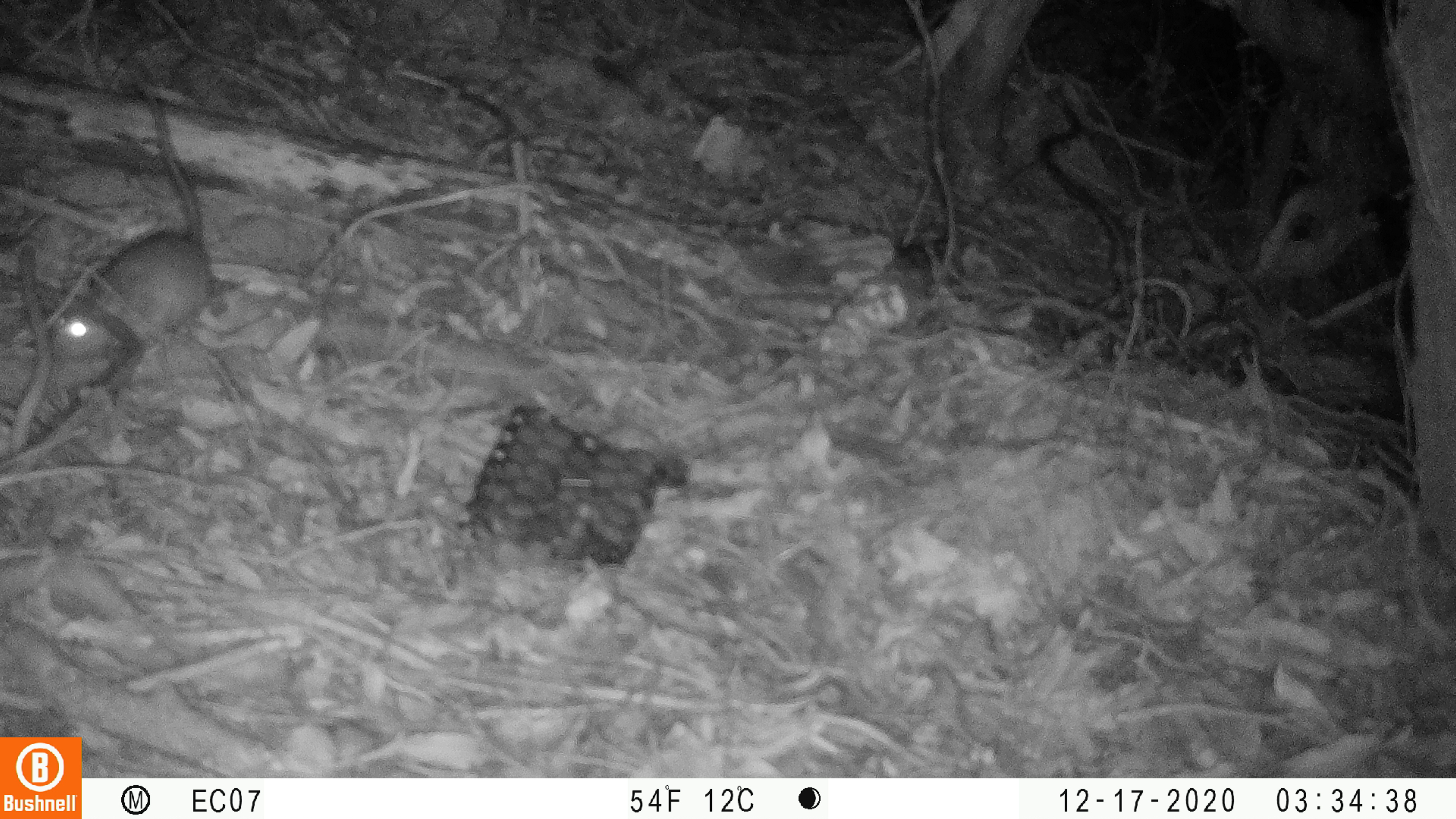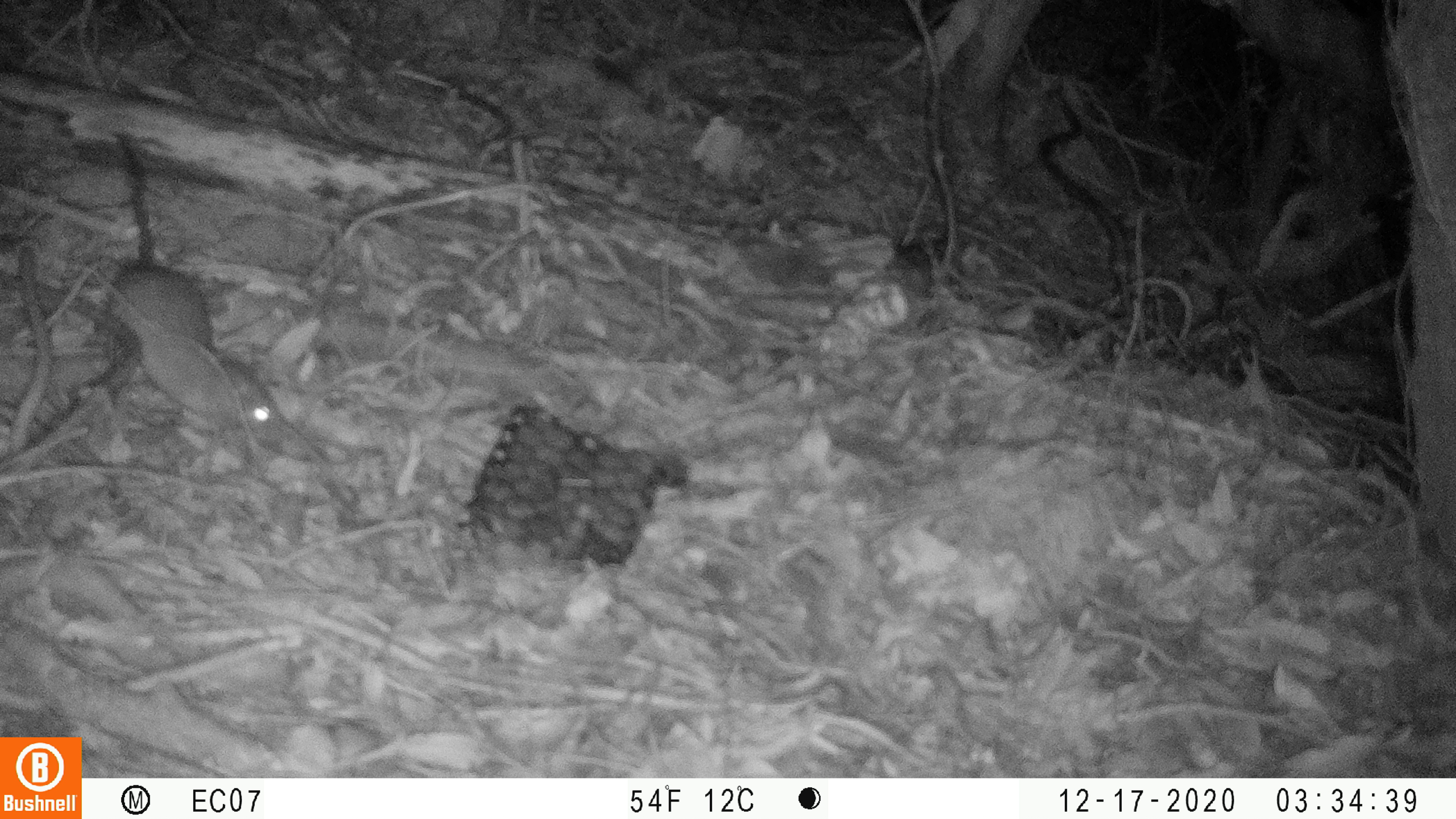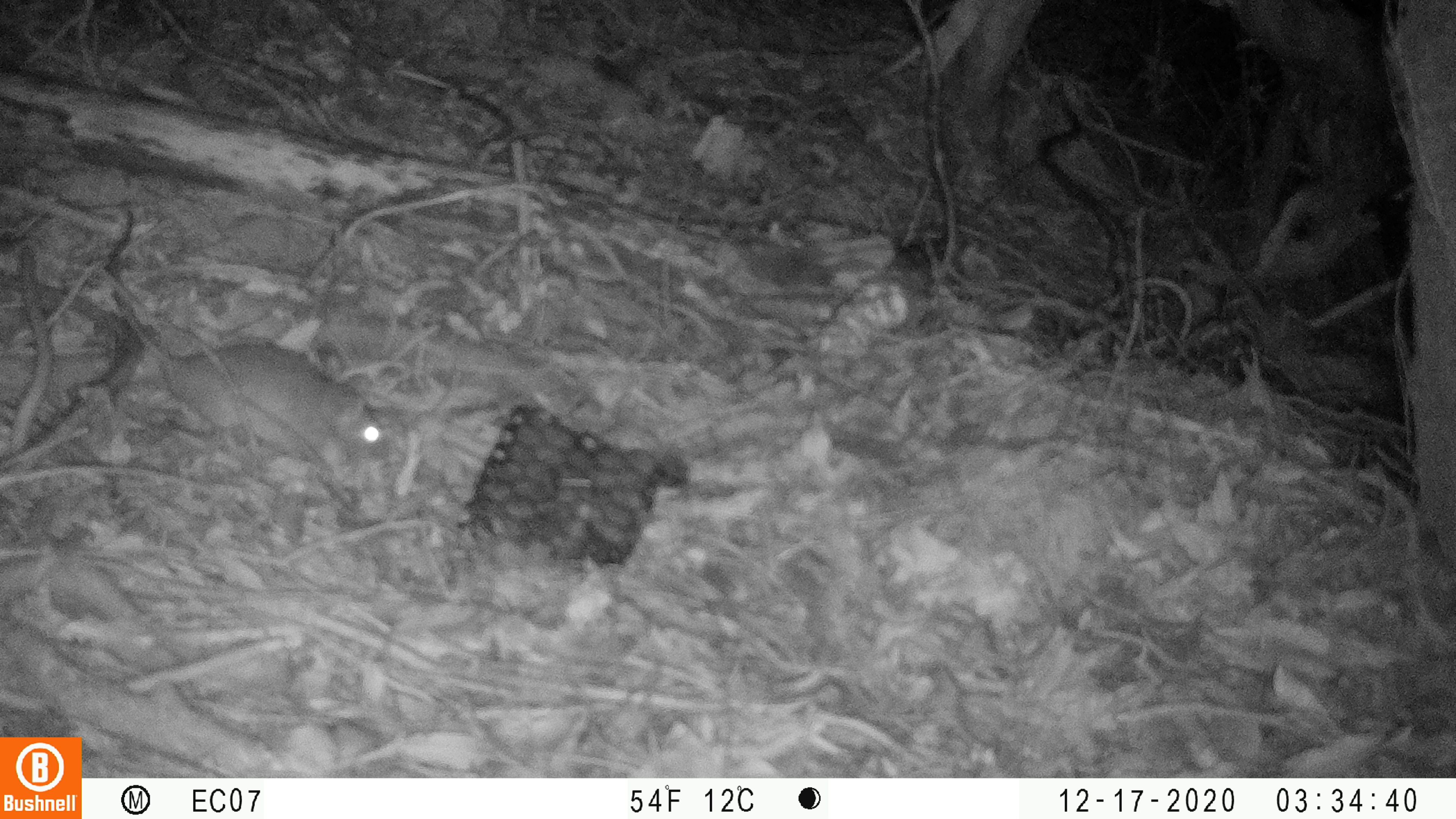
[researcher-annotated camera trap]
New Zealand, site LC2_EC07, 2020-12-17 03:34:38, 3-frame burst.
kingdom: Animalia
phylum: Chordata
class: Mammalia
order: Rodentia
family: Muridae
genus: Rattus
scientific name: Rattus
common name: rat